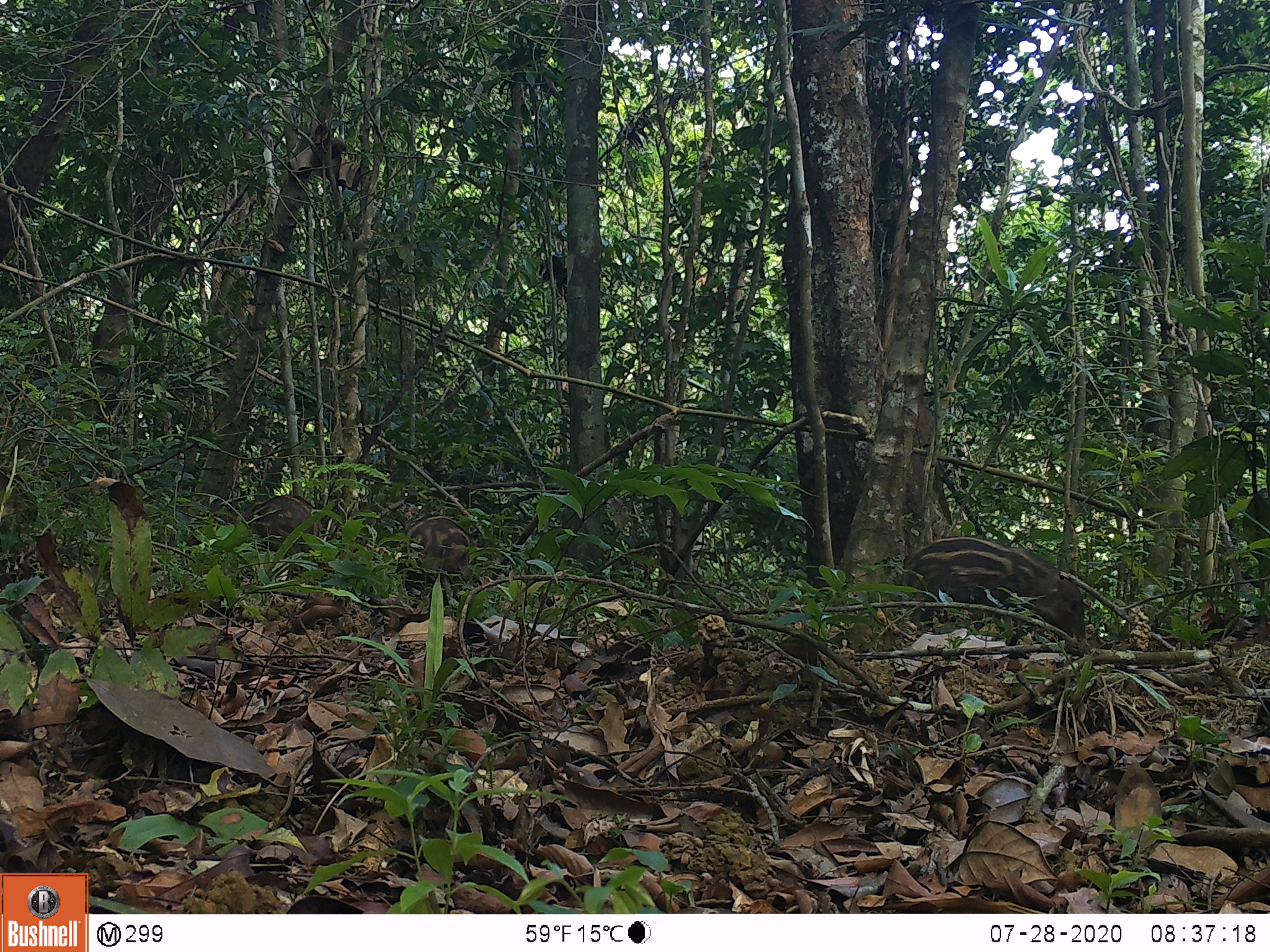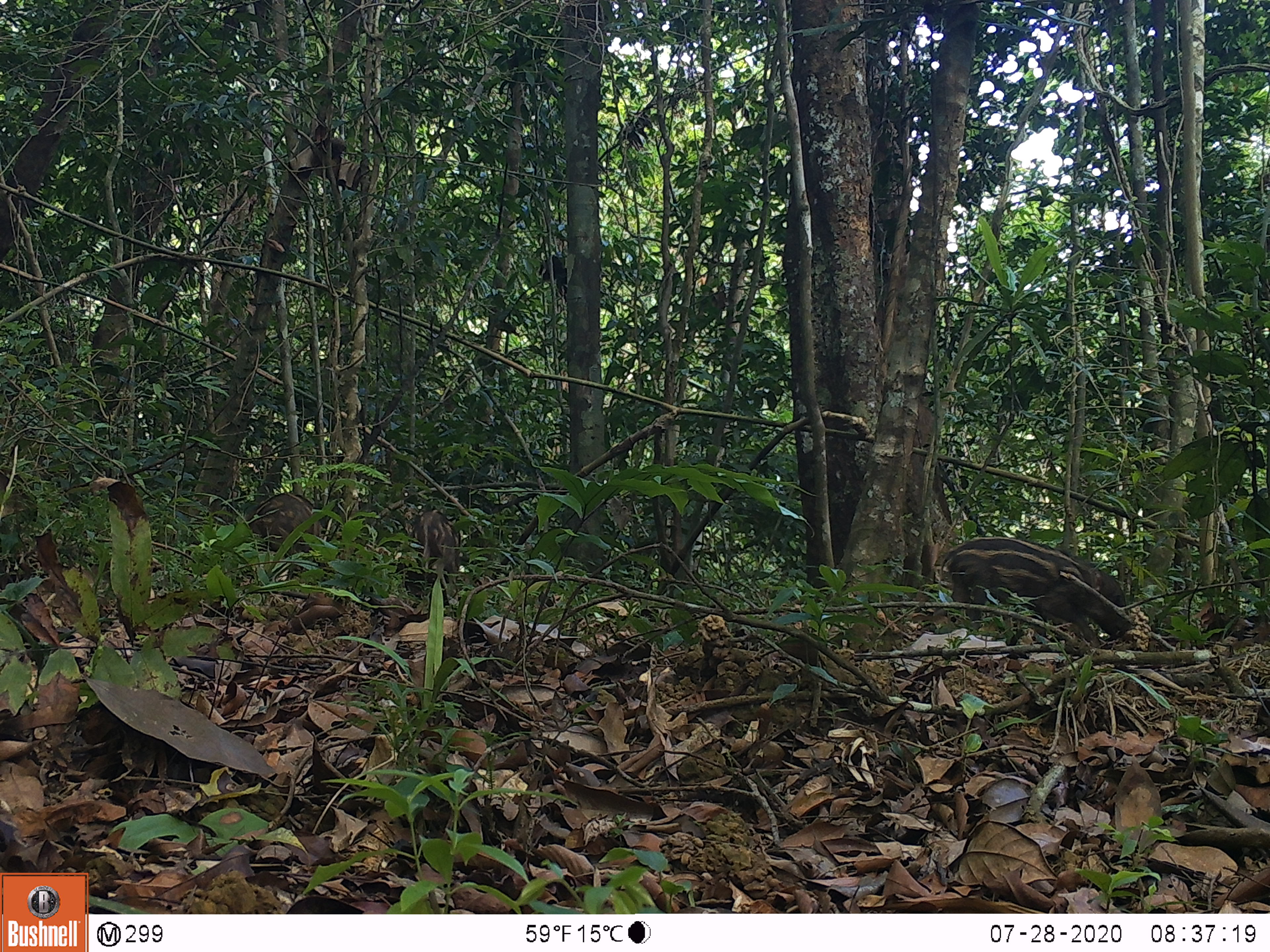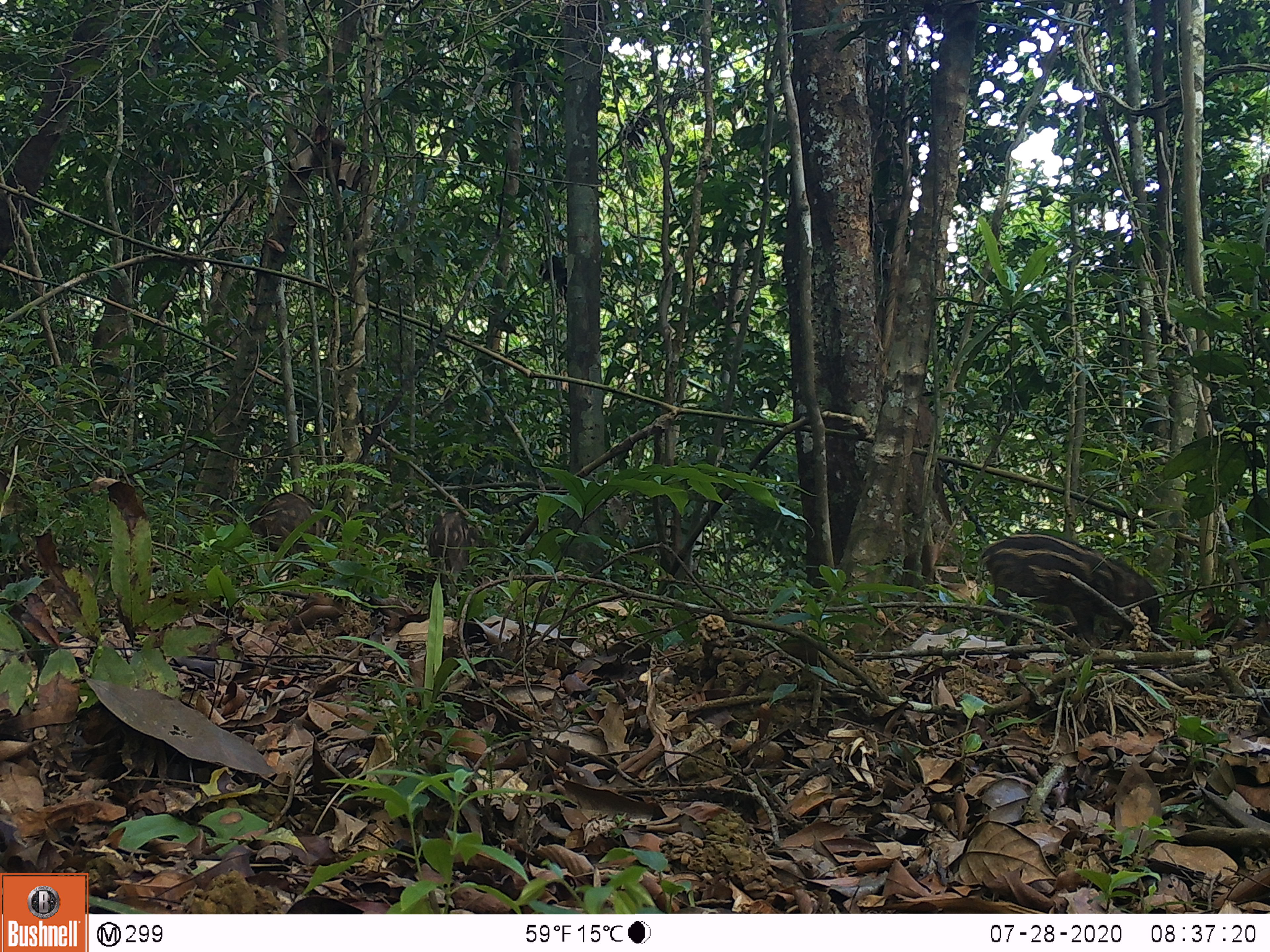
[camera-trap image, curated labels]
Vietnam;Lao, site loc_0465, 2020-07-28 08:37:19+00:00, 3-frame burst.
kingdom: Animalia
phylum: Chordata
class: Mammalia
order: Artiodactyla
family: Suidae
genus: Sus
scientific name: Sus scrofa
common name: eurasian wild pig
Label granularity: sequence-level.